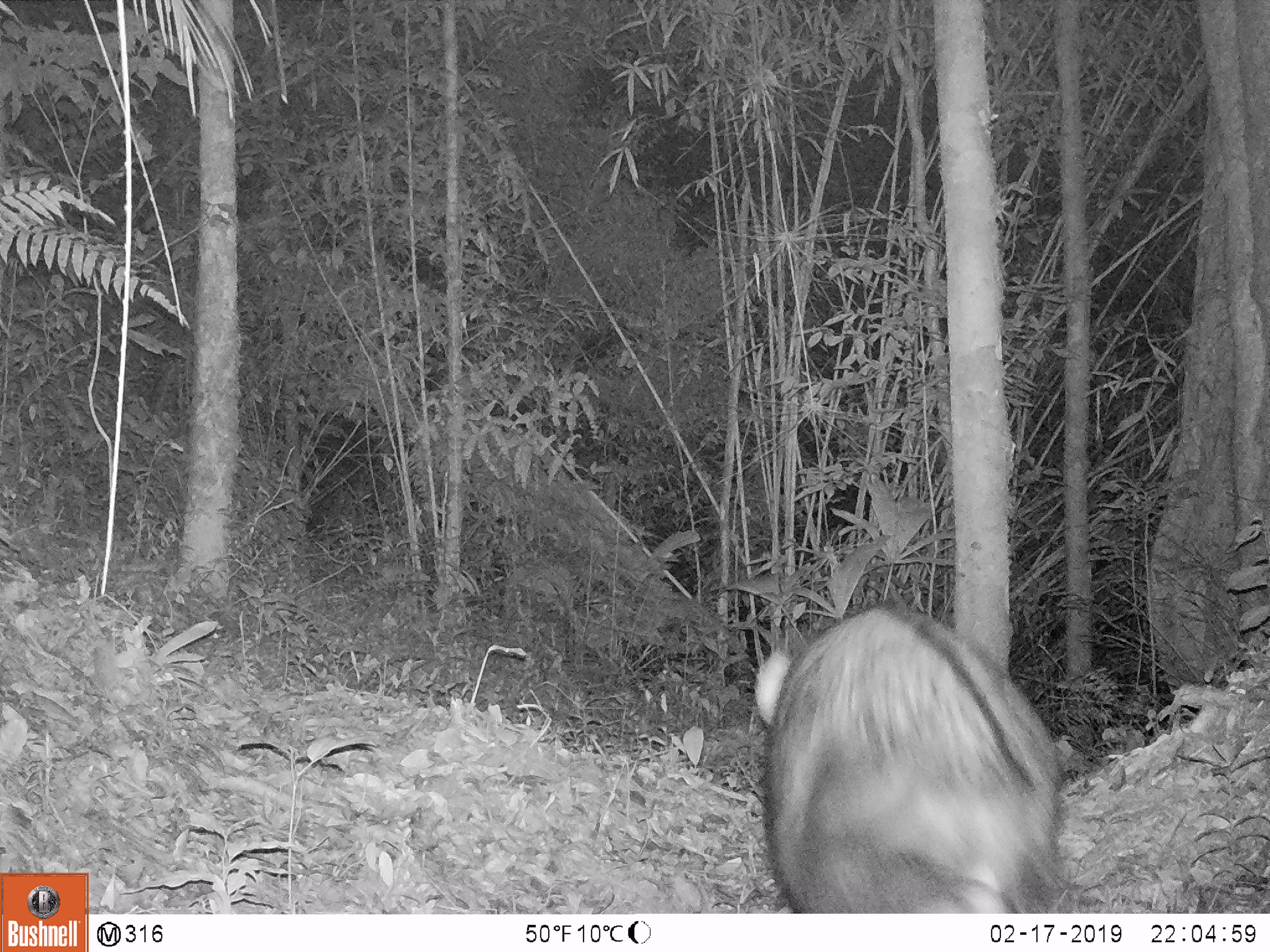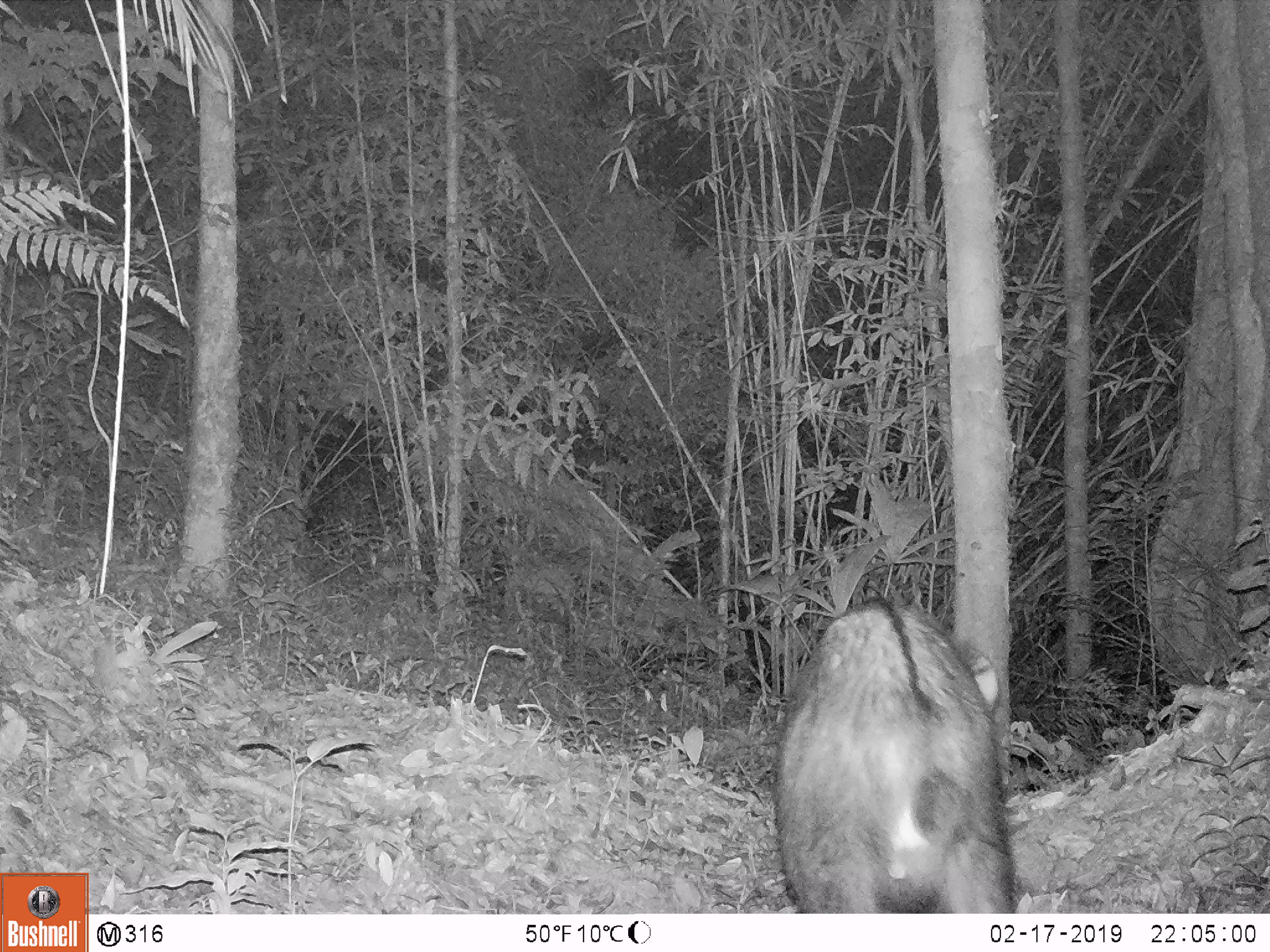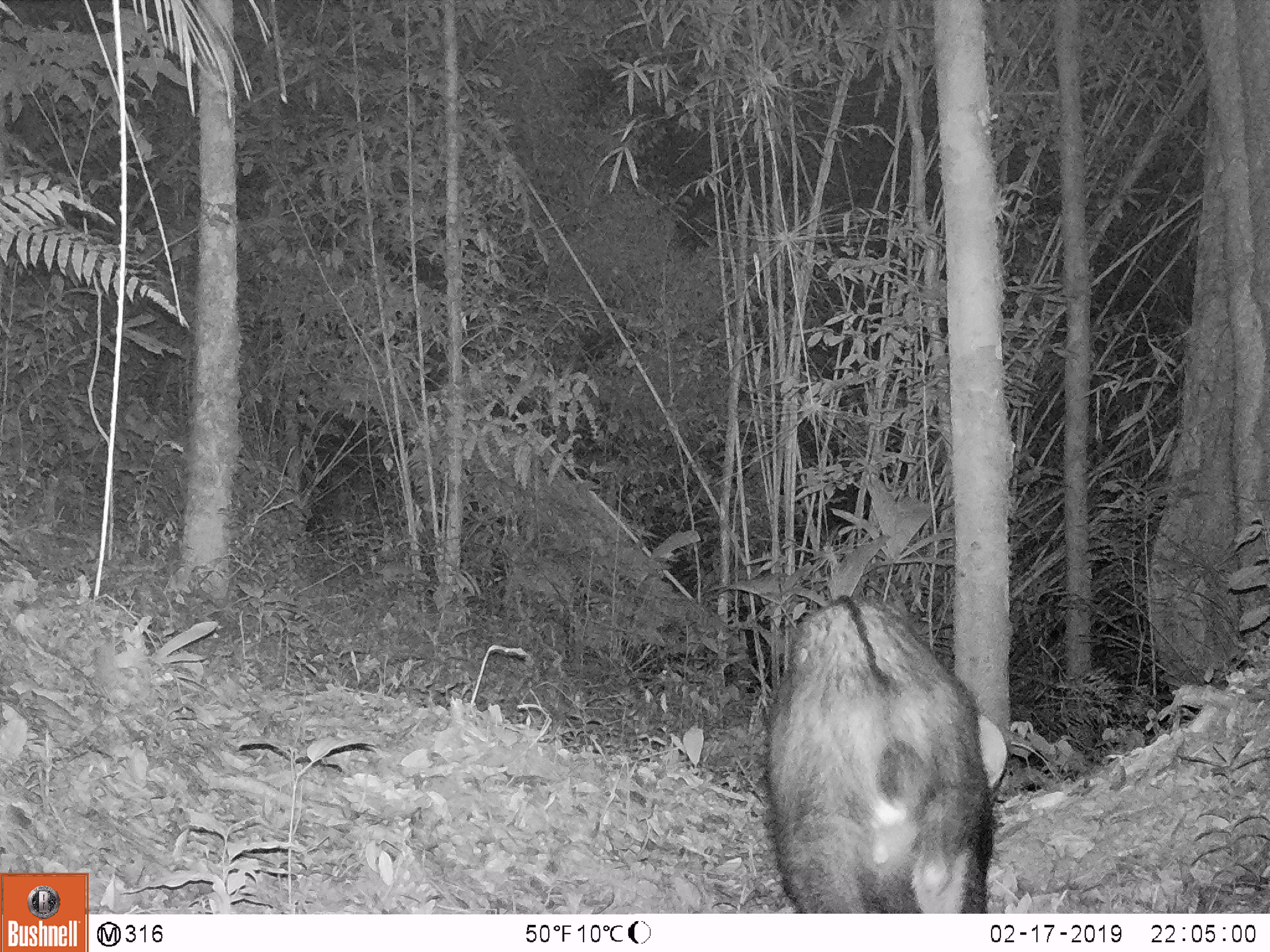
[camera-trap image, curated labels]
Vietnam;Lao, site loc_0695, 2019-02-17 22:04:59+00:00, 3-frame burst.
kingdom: Animalia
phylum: Chordata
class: Mammalia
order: Artiodactyla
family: Bovidae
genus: Capricornis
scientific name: Capricornis sumatraensis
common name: chinese serow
Chinese serow (Capricornis sumatraensis). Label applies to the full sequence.